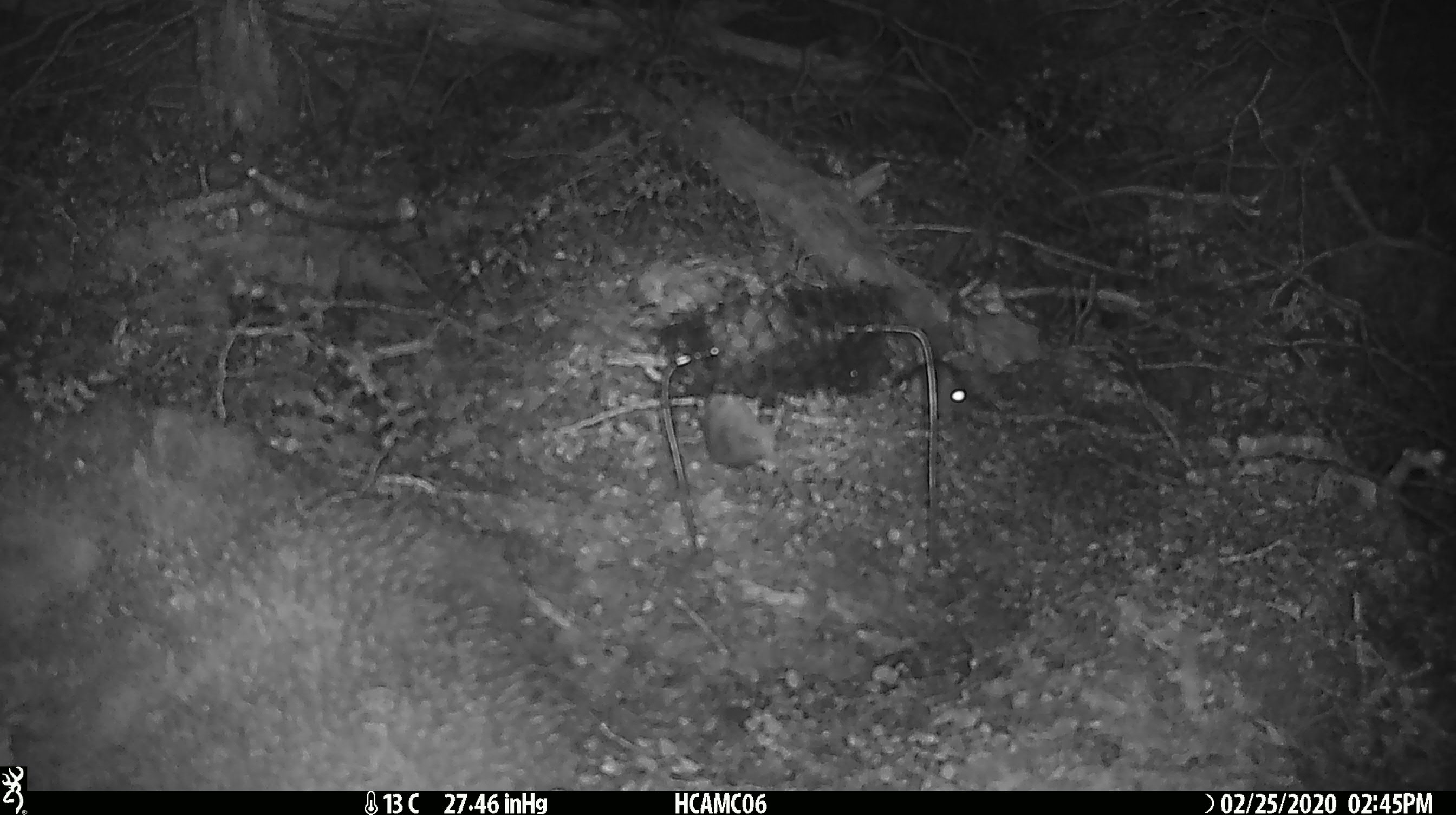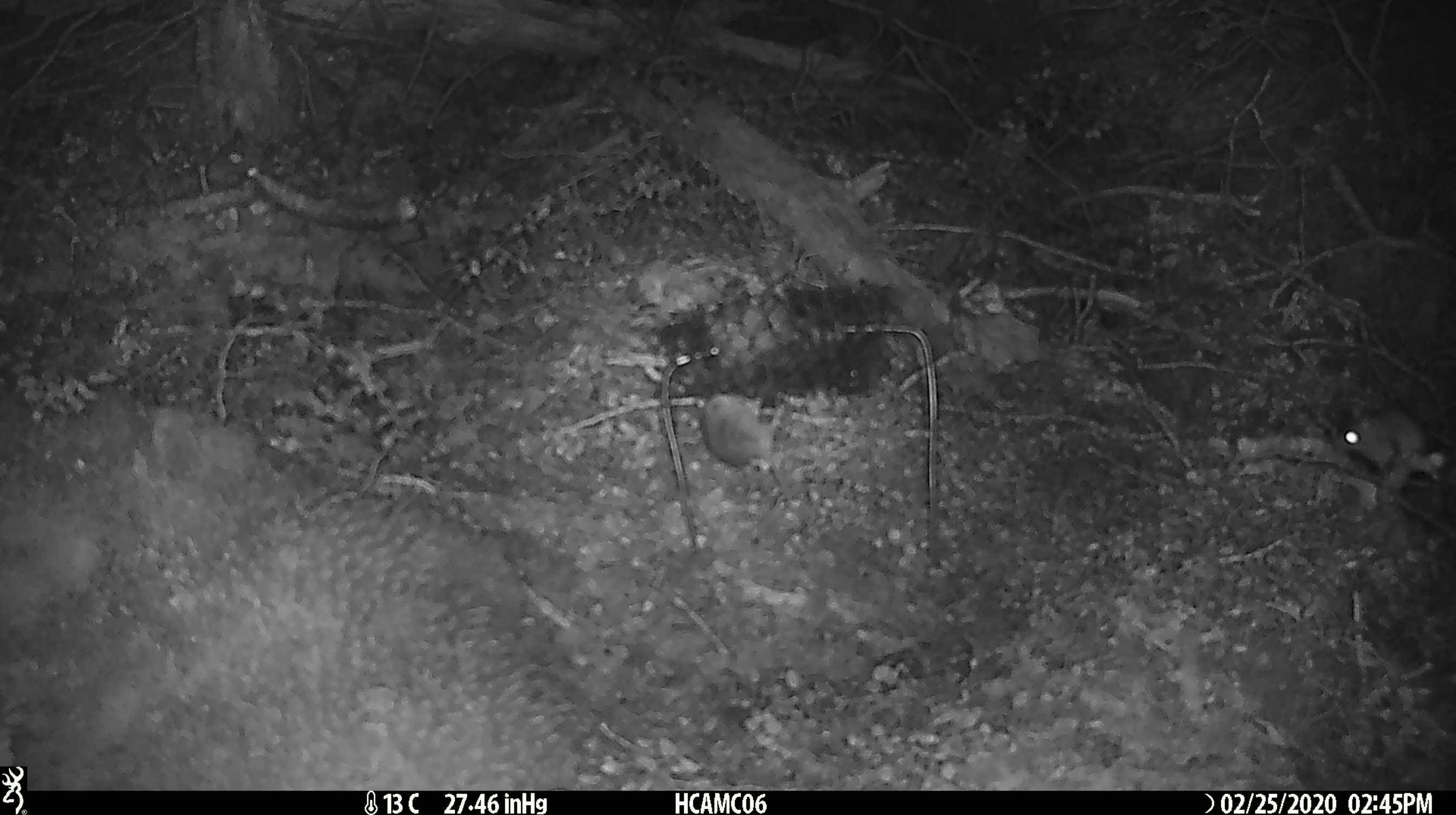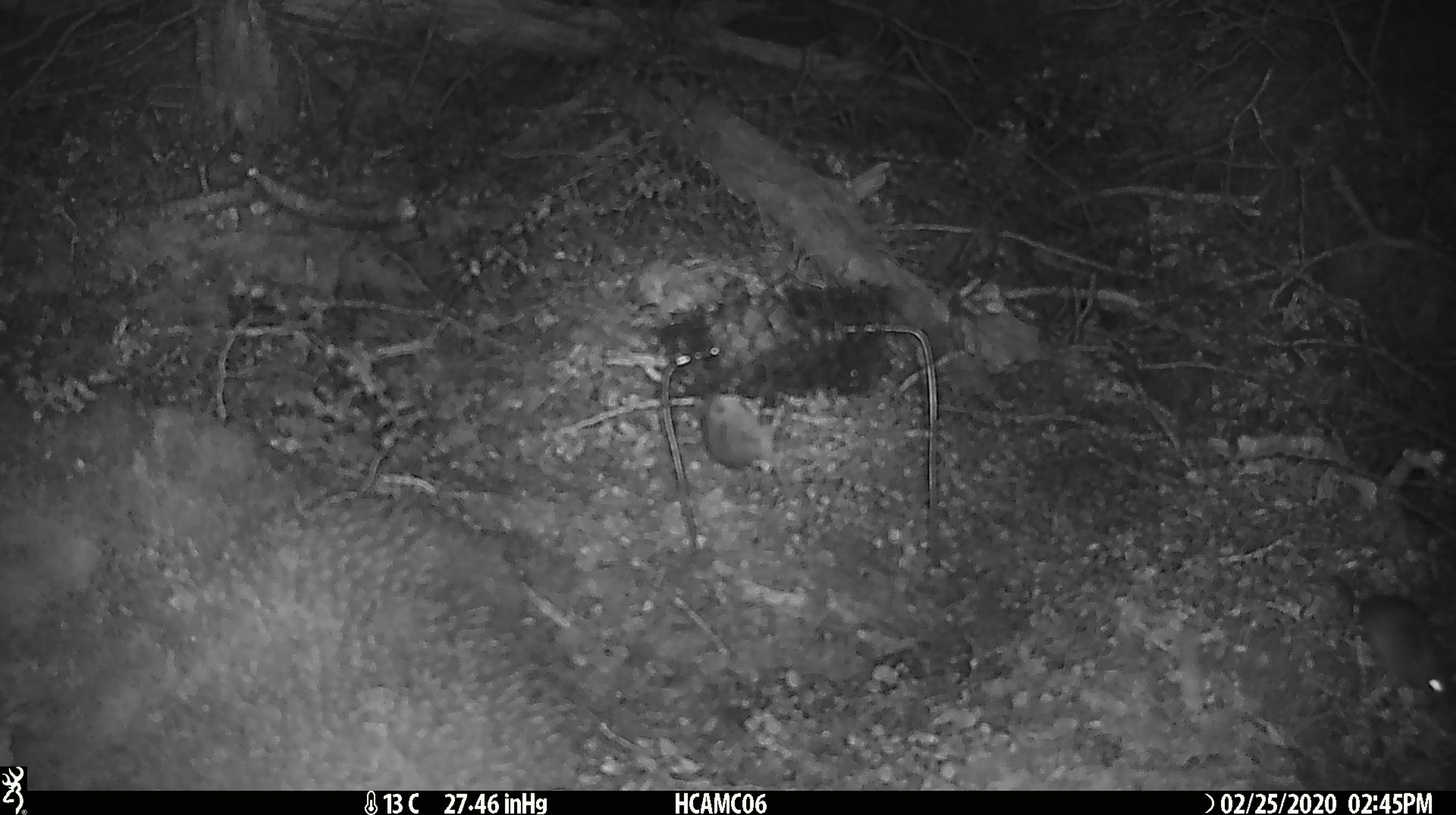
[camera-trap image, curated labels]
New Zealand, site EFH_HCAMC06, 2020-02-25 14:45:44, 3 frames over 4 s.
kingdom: Animalia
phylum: Chordata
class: Mammalia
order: Rodentia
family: Muridae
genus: Mus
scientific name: Mus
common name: mouse